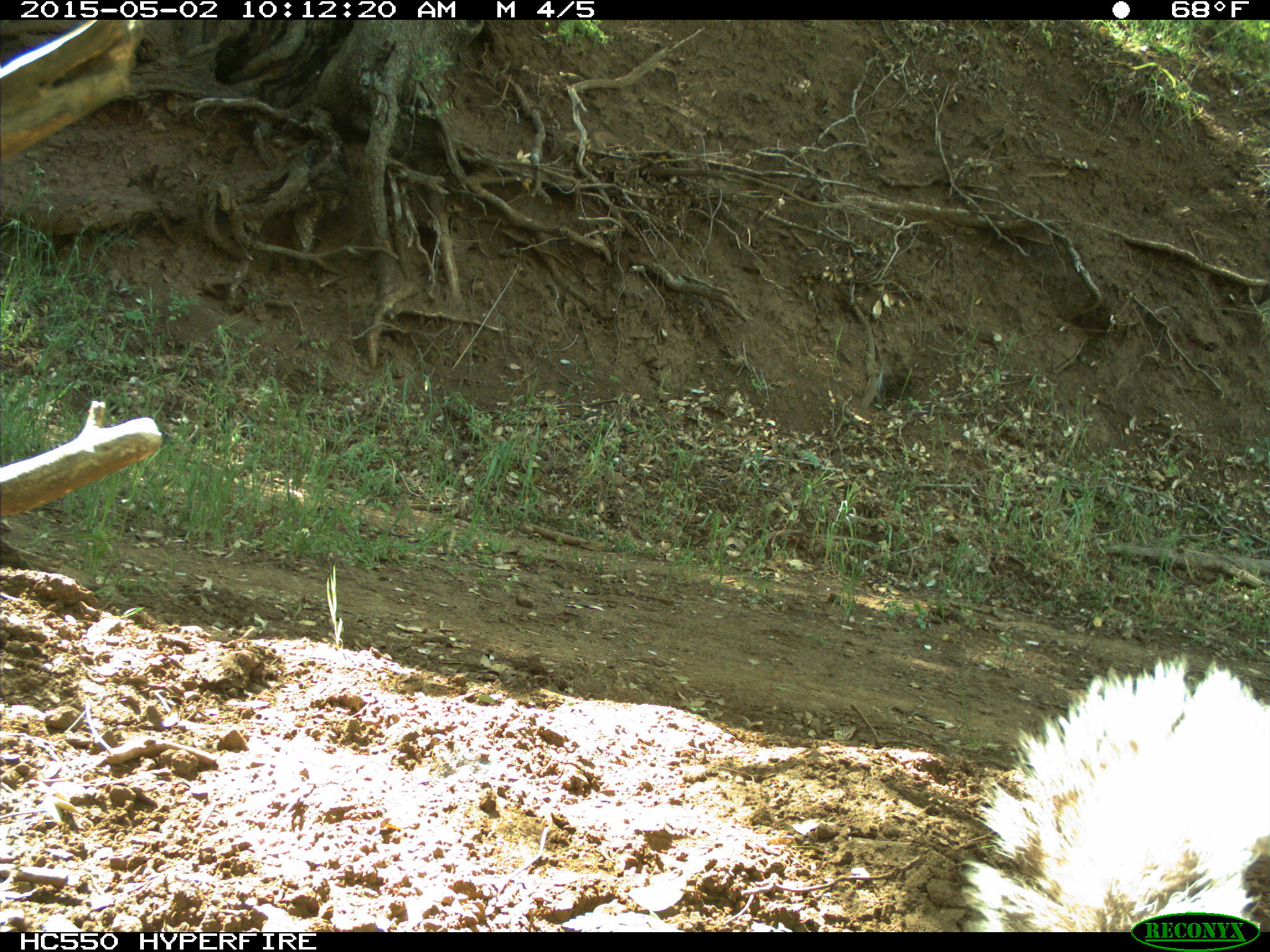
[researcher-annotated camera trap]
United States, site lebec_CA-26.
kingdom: Animalia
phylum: Chordata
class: Mammalia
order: Rodentia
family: Sciuridae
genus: Sciurus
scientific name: Sciurus carolinensis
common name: eastern gray squirrel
Sciurus carolinensis (eastern gray squirrel).